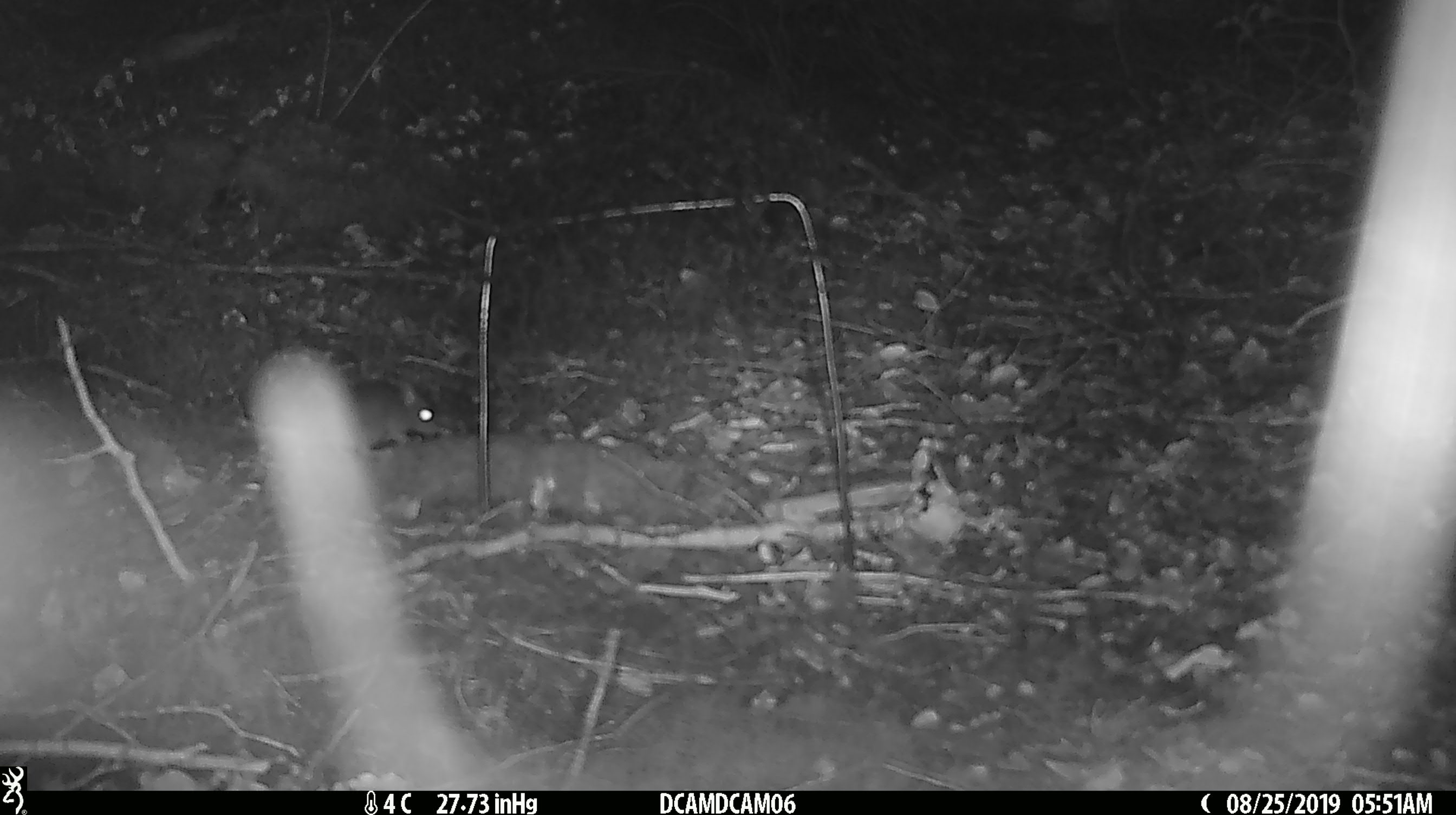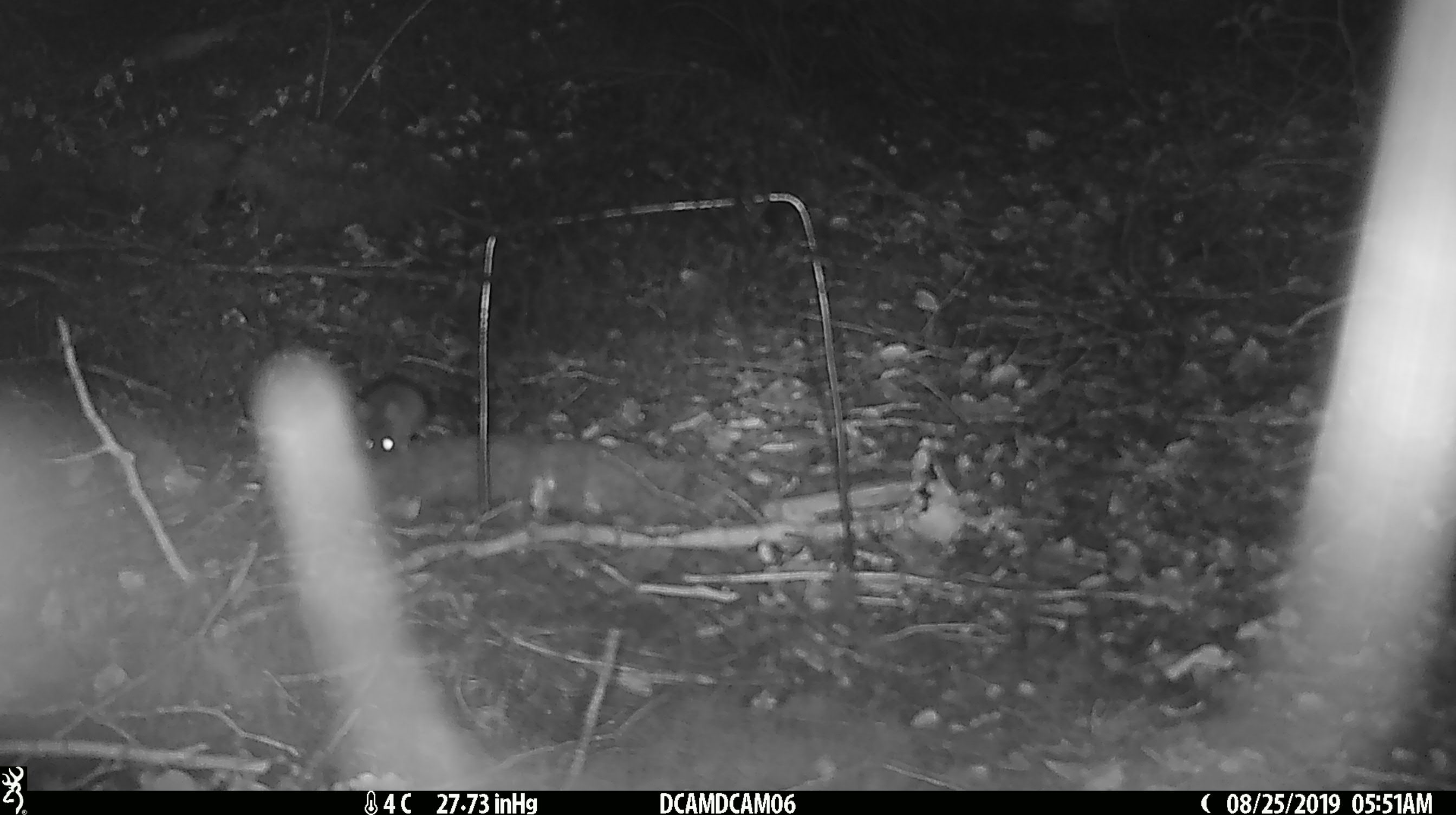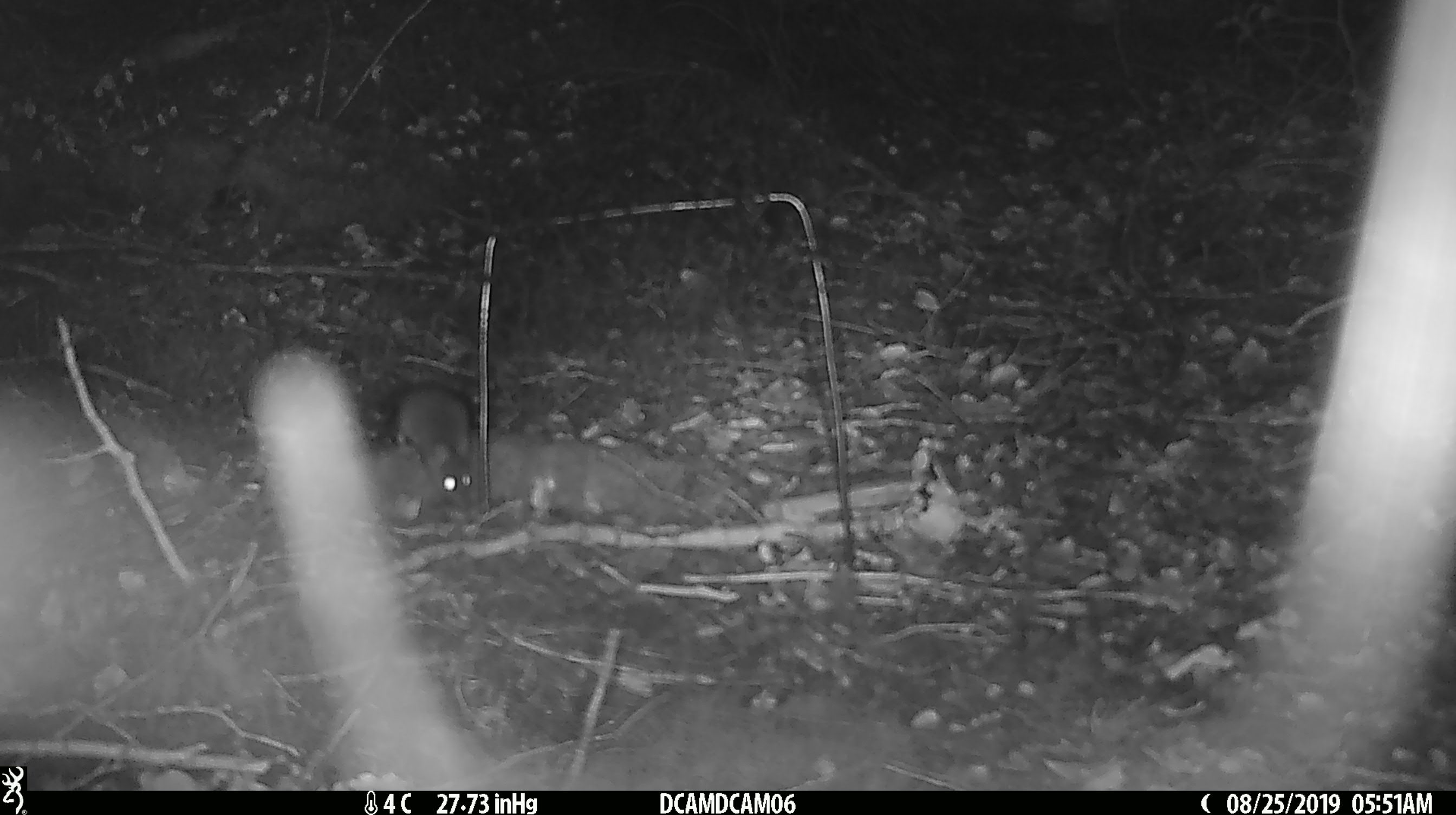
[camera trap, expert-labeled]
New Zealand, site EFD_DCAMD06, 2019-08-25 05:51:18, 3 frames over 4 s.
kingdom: Animalia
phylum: Chordata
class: Mammalia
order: Rodentia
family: Muridae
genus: Mus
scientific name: Mus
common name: mouse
Mouse (Mus).